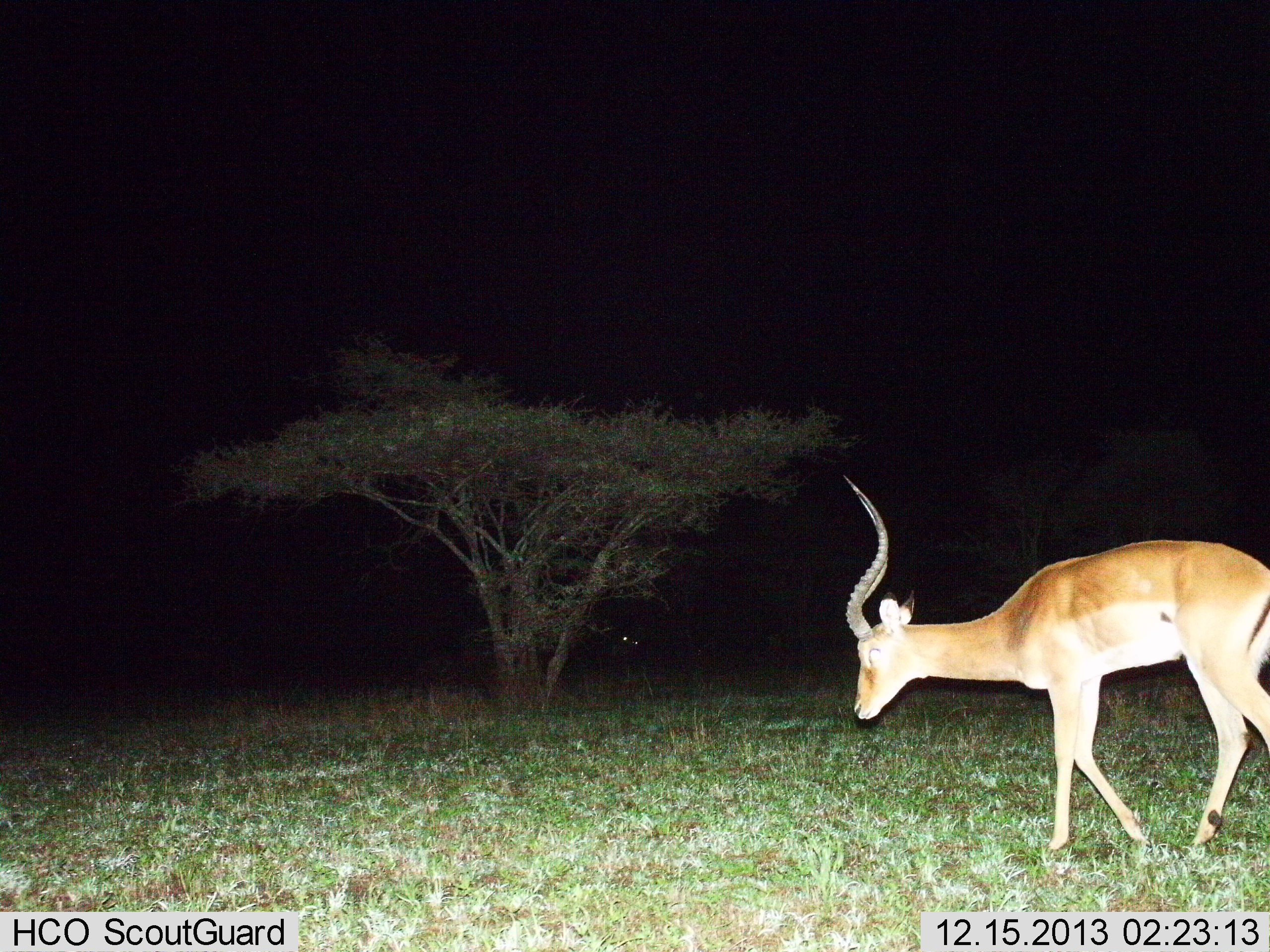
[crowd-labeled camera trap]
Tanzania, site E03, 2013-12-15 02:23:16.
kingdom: Animalia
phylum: Chordata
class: Mammalia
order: Artiodactyla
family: Bovidae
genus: Aepyceros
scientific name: Aepyceros melampus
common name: impala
Impala (Aepyceros melampus), count 1. Behavior (volunteer vote fractions): standing 30%, resting 0%, moving 80%, interacting 0%. Young present (vote fraction): 0%. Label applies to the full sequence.